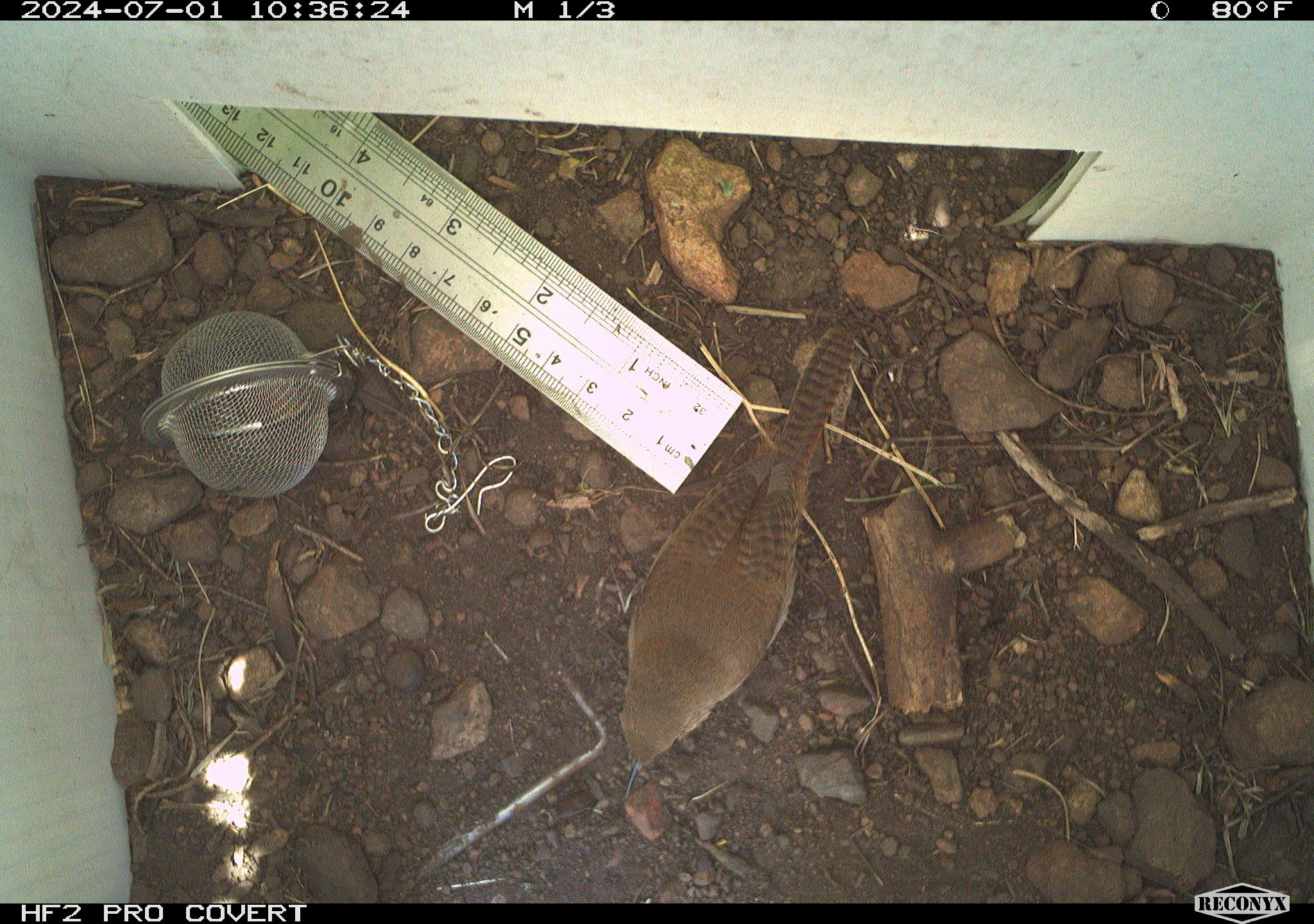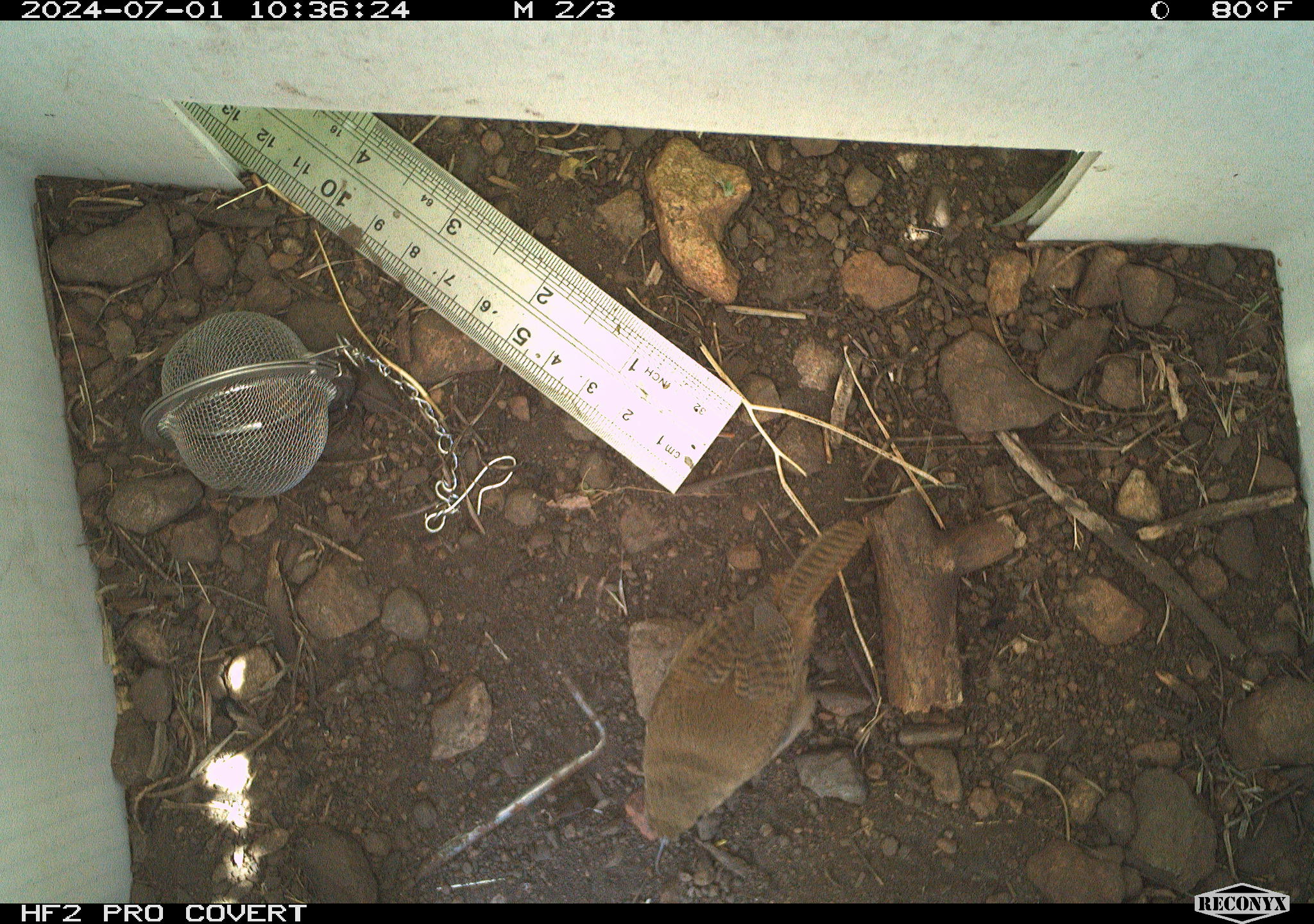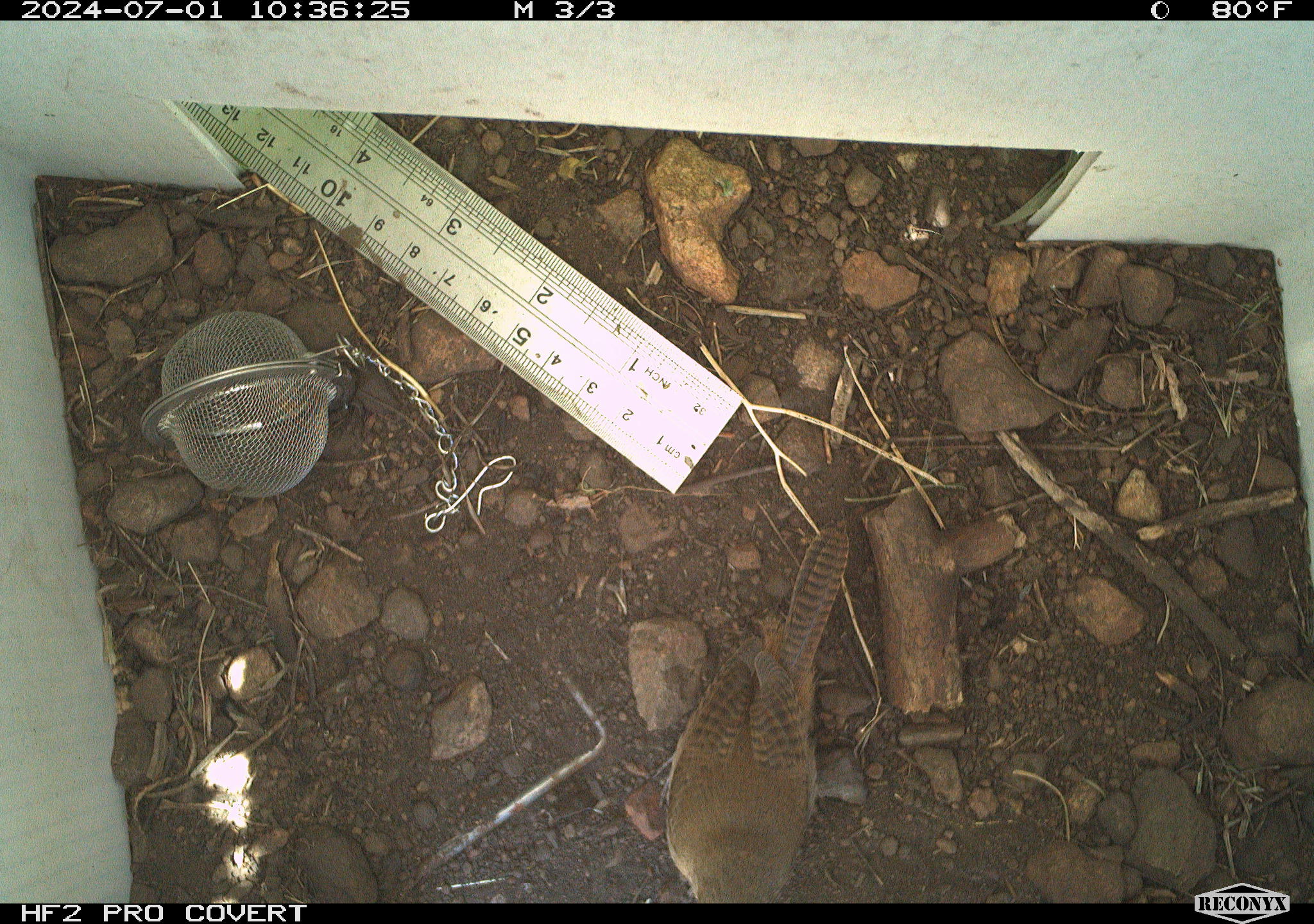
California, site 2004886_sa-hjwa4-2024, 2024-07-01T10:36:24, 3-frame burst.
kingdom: Animalia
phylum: Chordata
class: Aves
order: Passeriformes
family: Troglodytidae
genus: Troglodytes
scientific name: Troglodytes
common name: house wrens, winter wrens, and allies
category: troglodytes species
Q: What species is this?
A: Troglodytes species (house wrens, winter wrens, and allies) (Troglodytes).